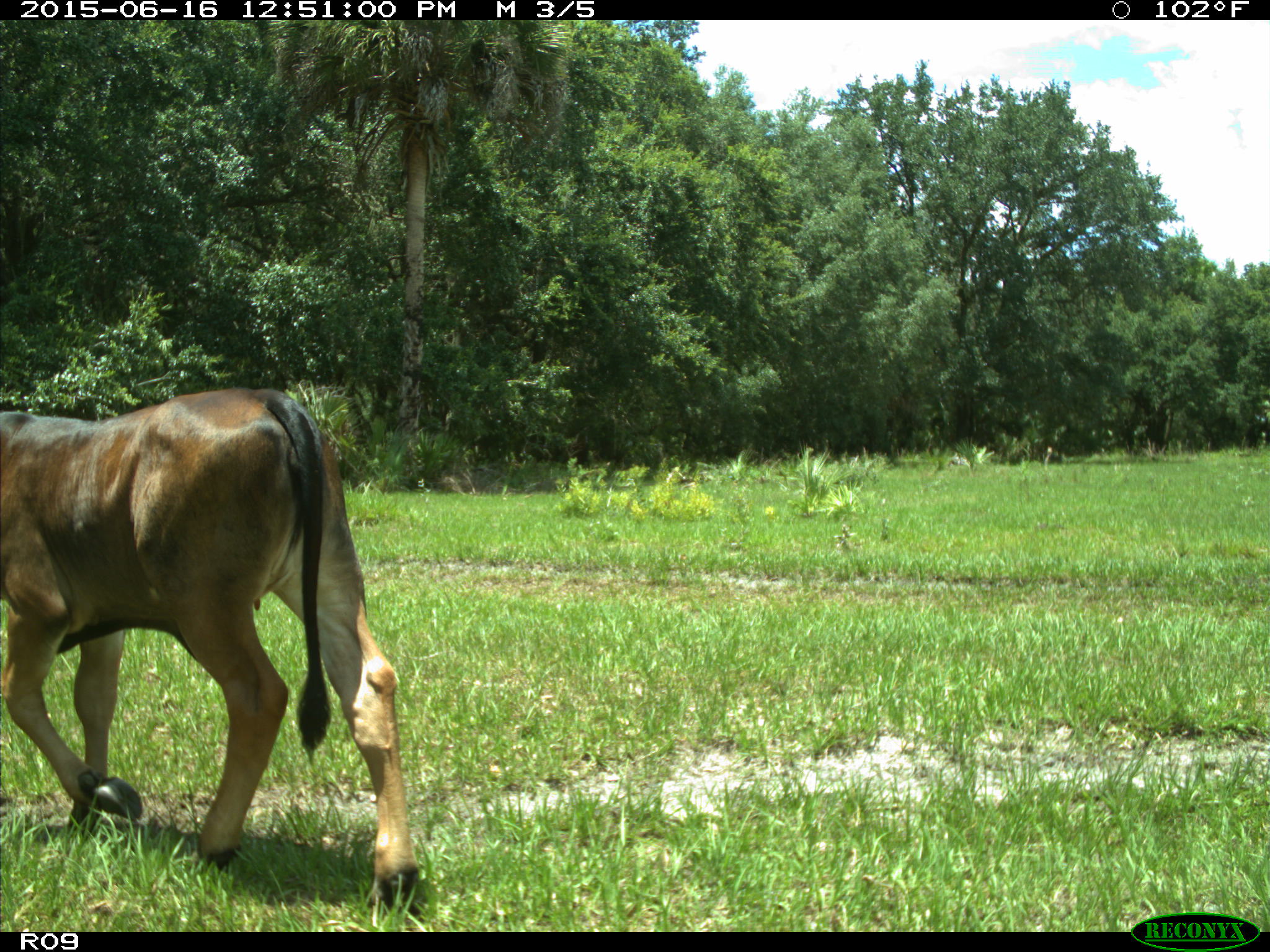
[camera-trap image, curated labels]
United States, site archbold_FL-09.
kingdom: Animalia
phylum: Chordata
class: Mammalia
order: Artiodactyla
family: Bovidae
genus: Bos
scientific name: Bos taurus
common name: domestic cow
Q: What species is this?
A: Bos taurus (domestic cow).